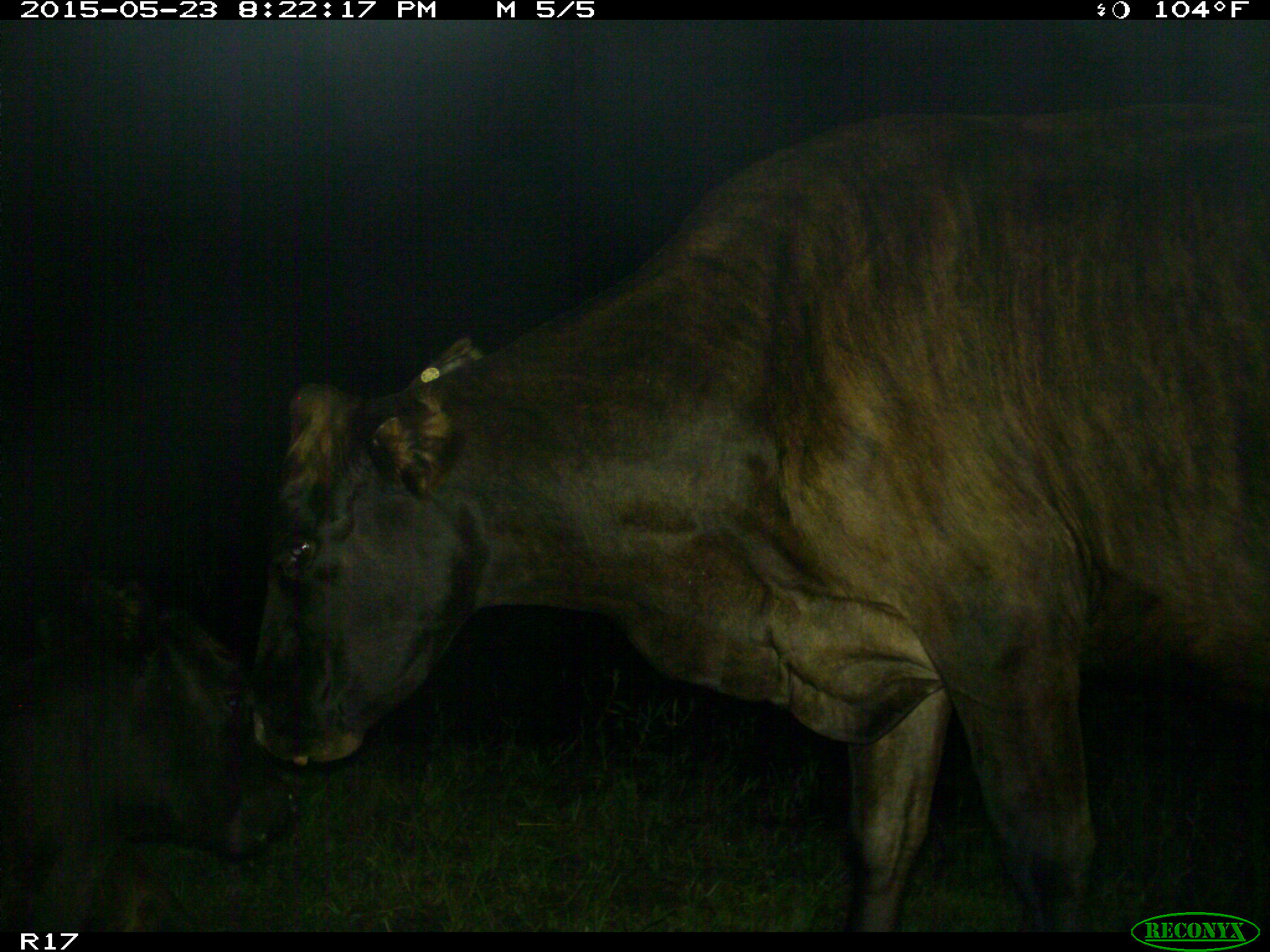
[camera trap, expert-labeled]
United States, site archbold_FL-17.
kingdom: Animalia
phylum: Chordata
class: Mammalia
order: Artiodactyla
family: Bovidae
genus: Bos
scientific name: Bos taurus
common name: domestic cow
Bos taurus (domestic cow).